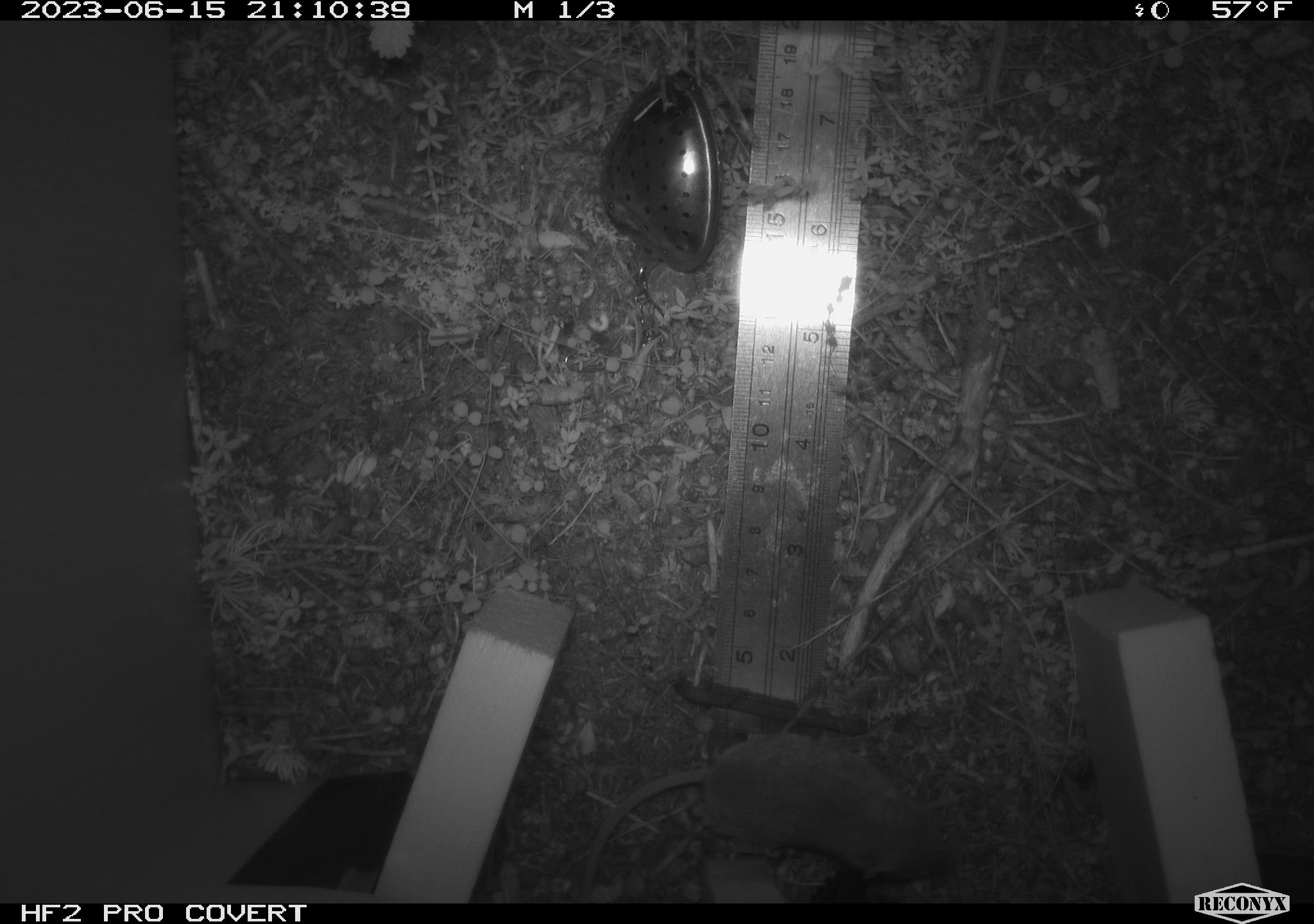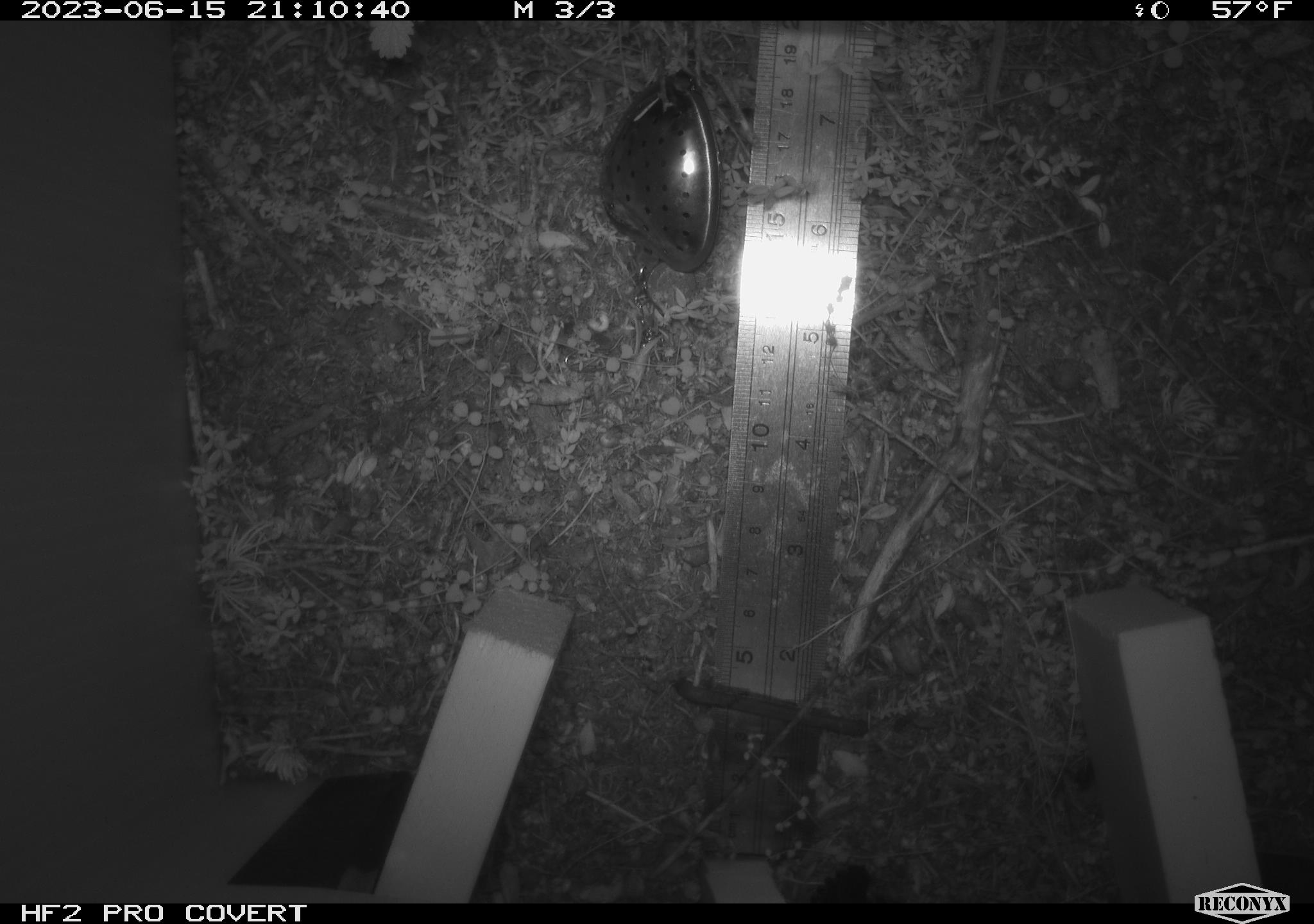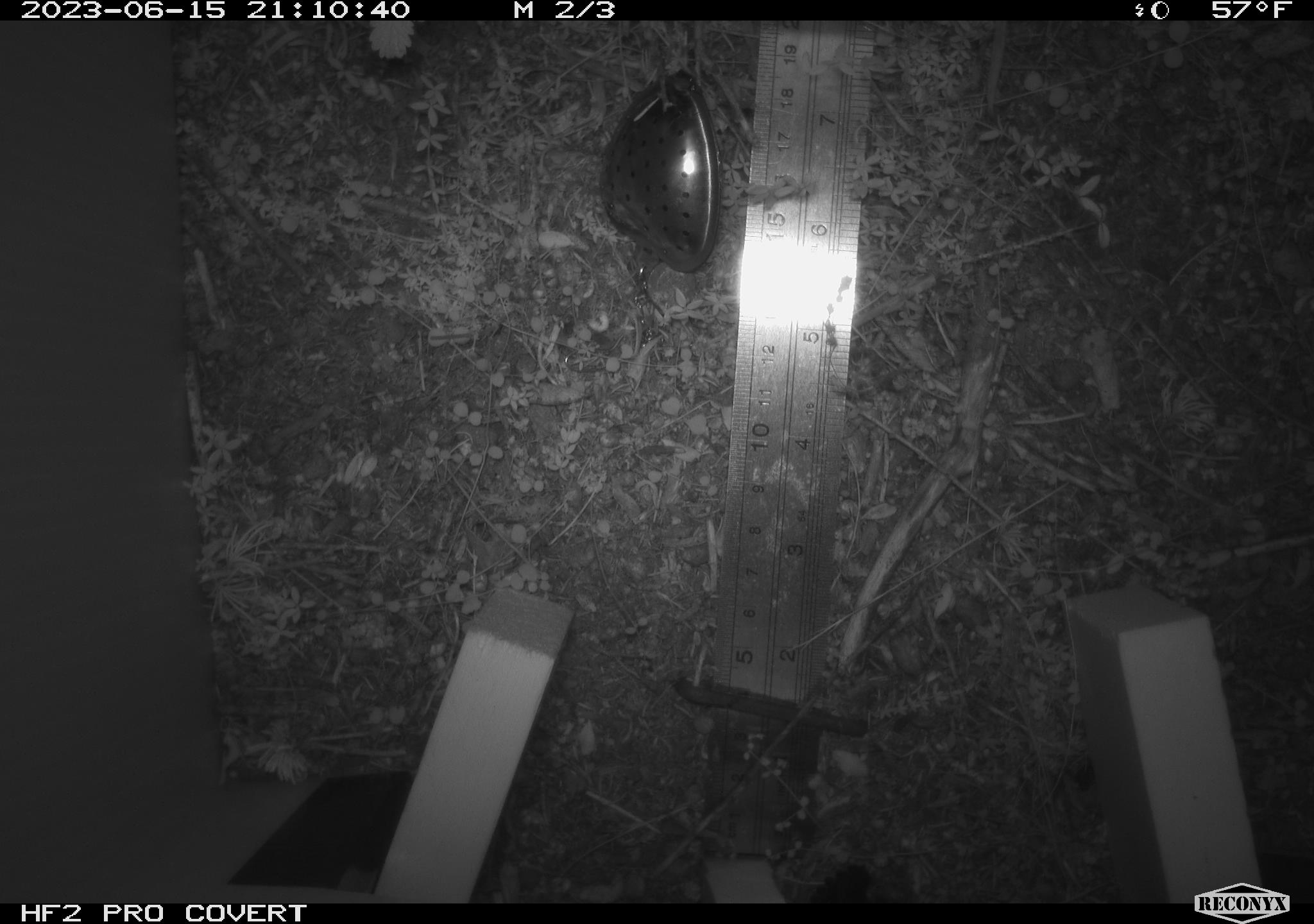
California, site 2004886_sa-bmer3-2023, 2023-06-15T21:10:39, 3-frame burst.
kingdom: Animalia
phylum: Chordata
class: Mammalia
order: Rodentia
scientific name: Rodentia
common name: mouse species